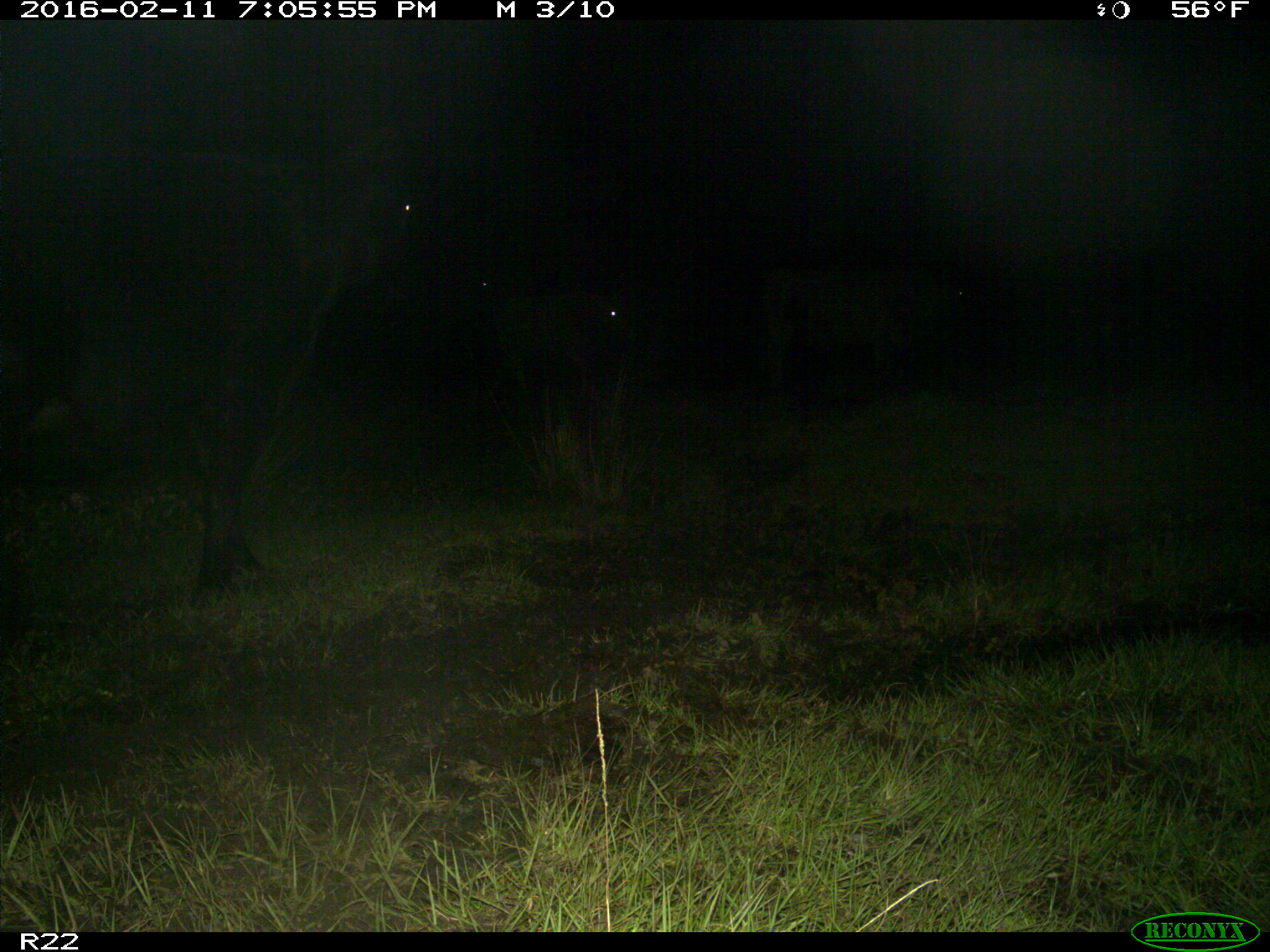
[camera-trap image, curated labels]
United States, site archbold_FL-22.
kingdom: Animalia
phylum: Chordata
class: Mammalia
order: Artiodactyla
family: Bovidae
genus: Bos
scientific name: Bos taurus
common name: domestic cow